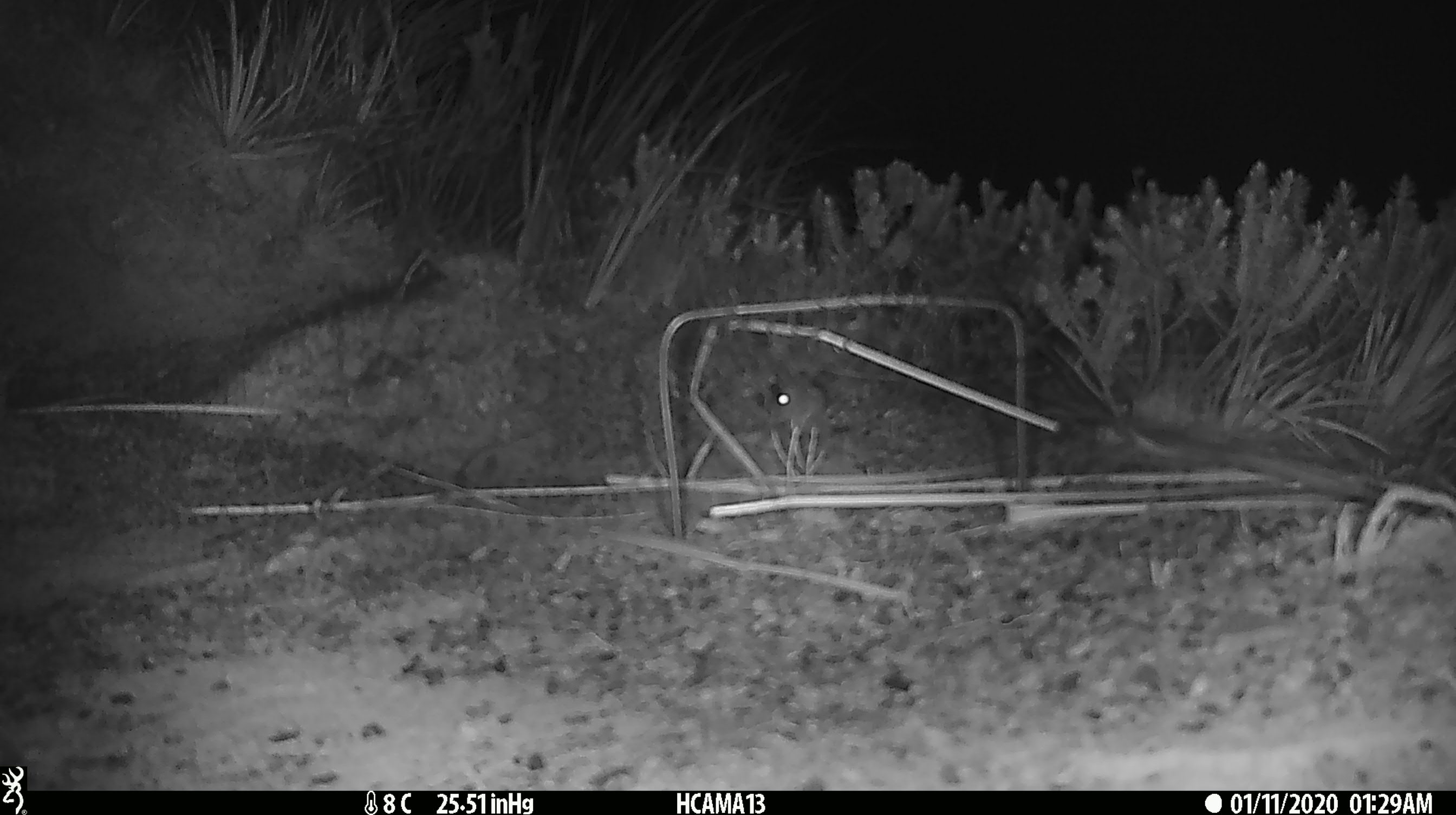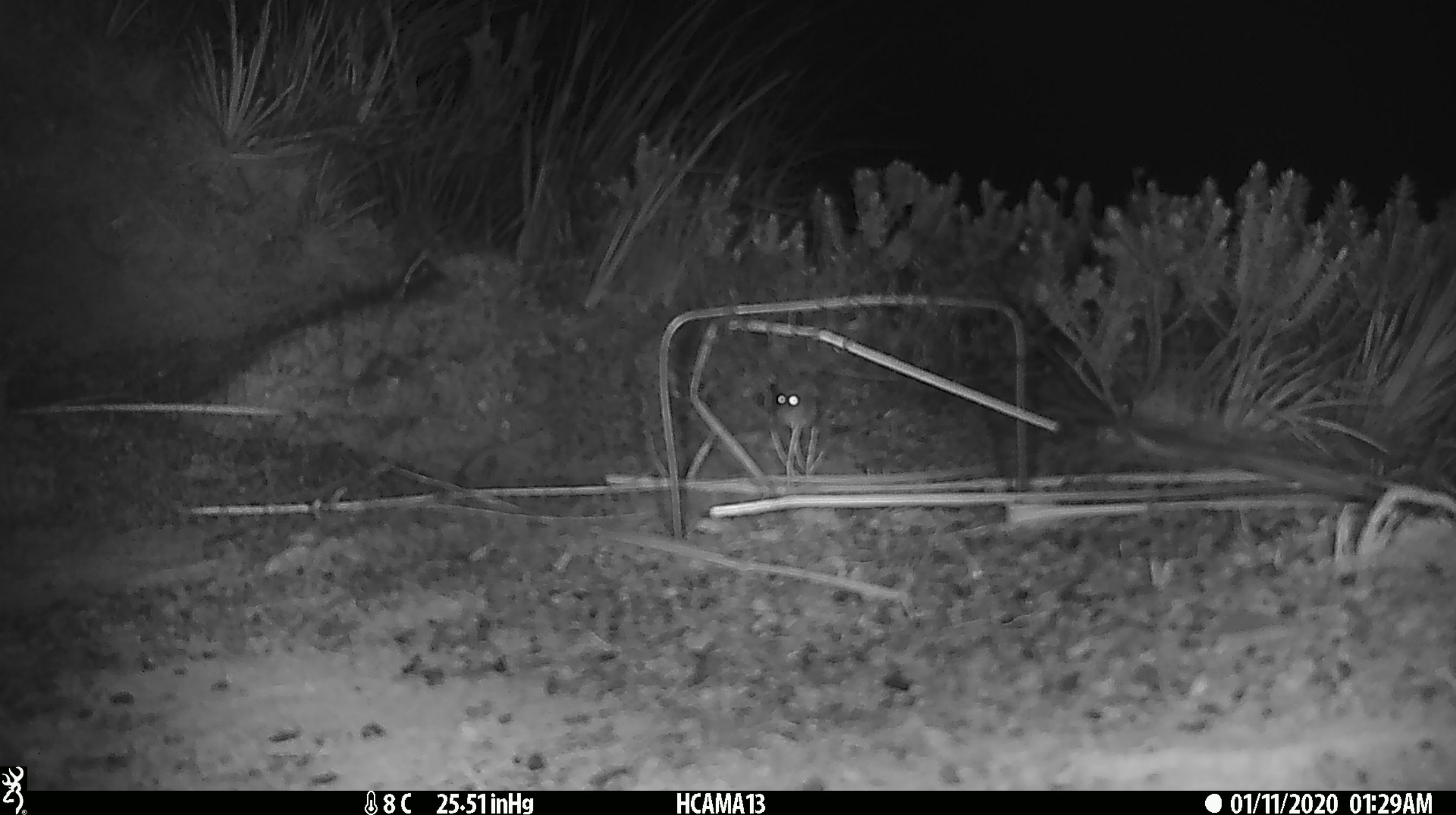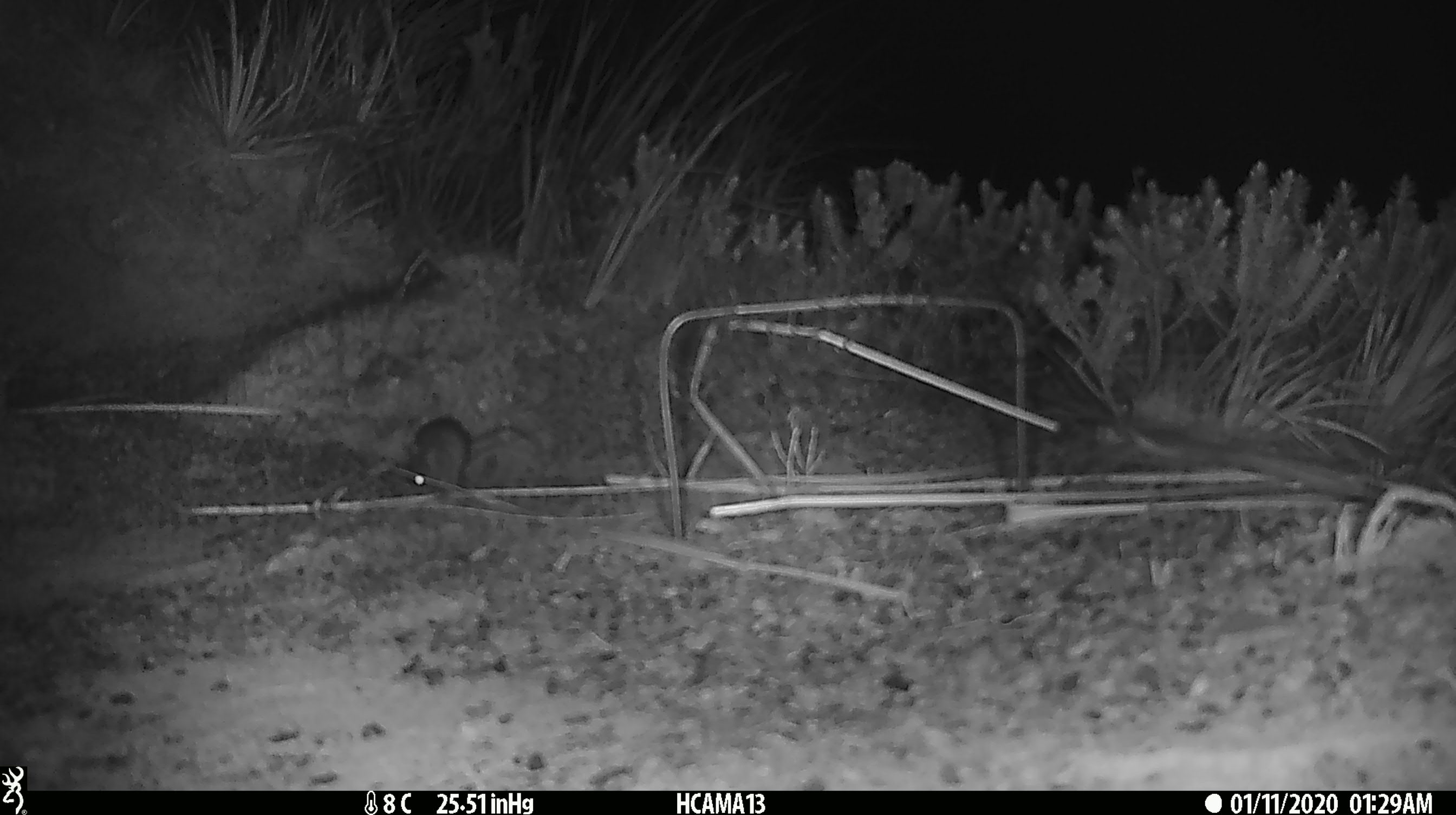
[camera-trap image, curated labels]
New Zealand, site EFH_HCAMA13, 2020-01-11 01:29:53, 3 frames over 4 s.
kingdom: Animalia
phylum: Chordata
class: Mammalia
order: Rodentia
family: Muridae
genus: Mus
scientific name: Mus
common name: mouse